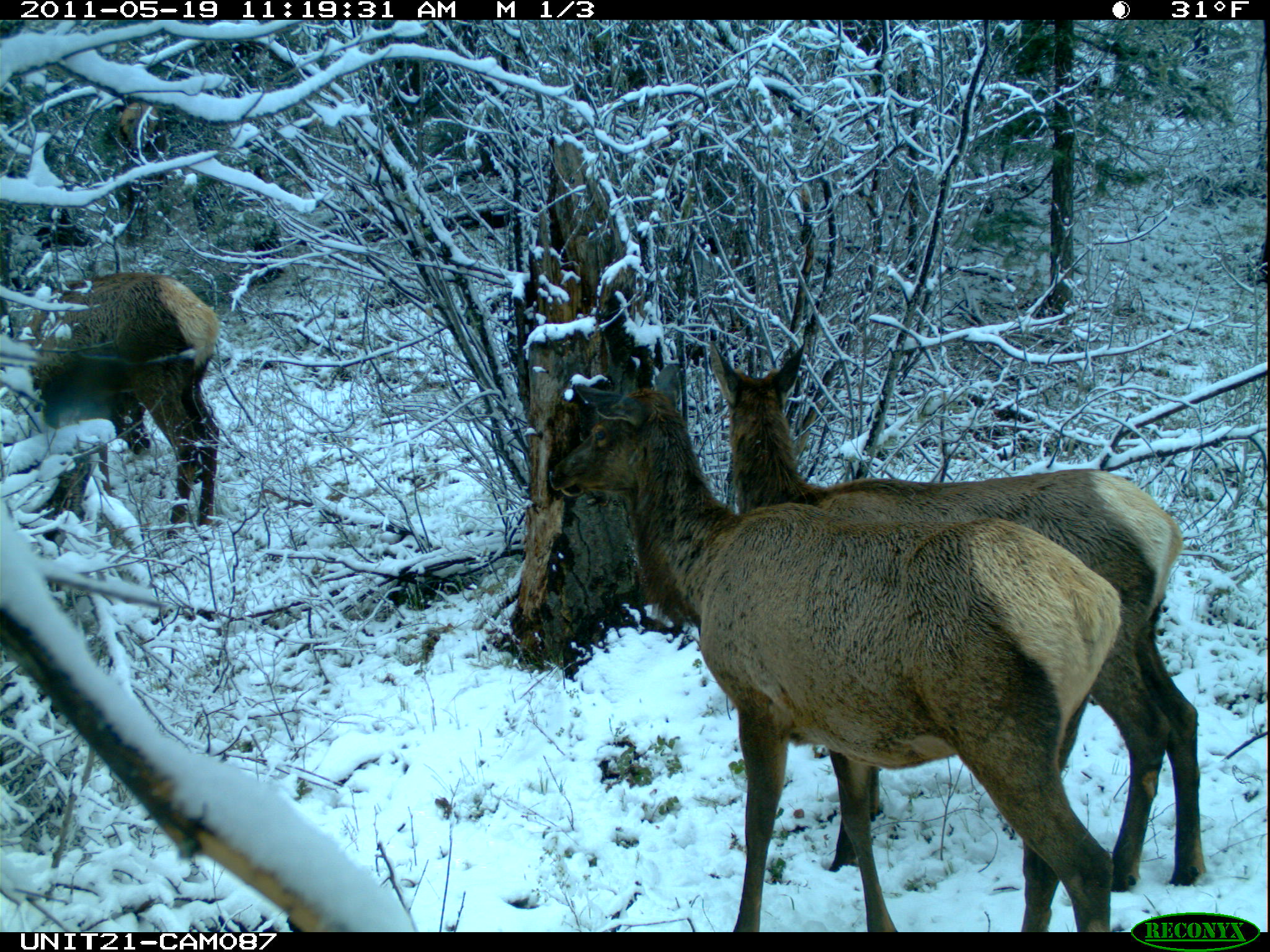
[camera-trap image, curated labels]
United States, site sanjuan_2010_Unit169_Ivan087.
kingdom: Animalia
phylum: Chordata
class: Mammalia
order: Artiodactyla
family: Cervidae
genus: Cervus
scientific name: Cervus elaphus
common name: red deer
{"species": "Cervus elaphus (red deer)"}